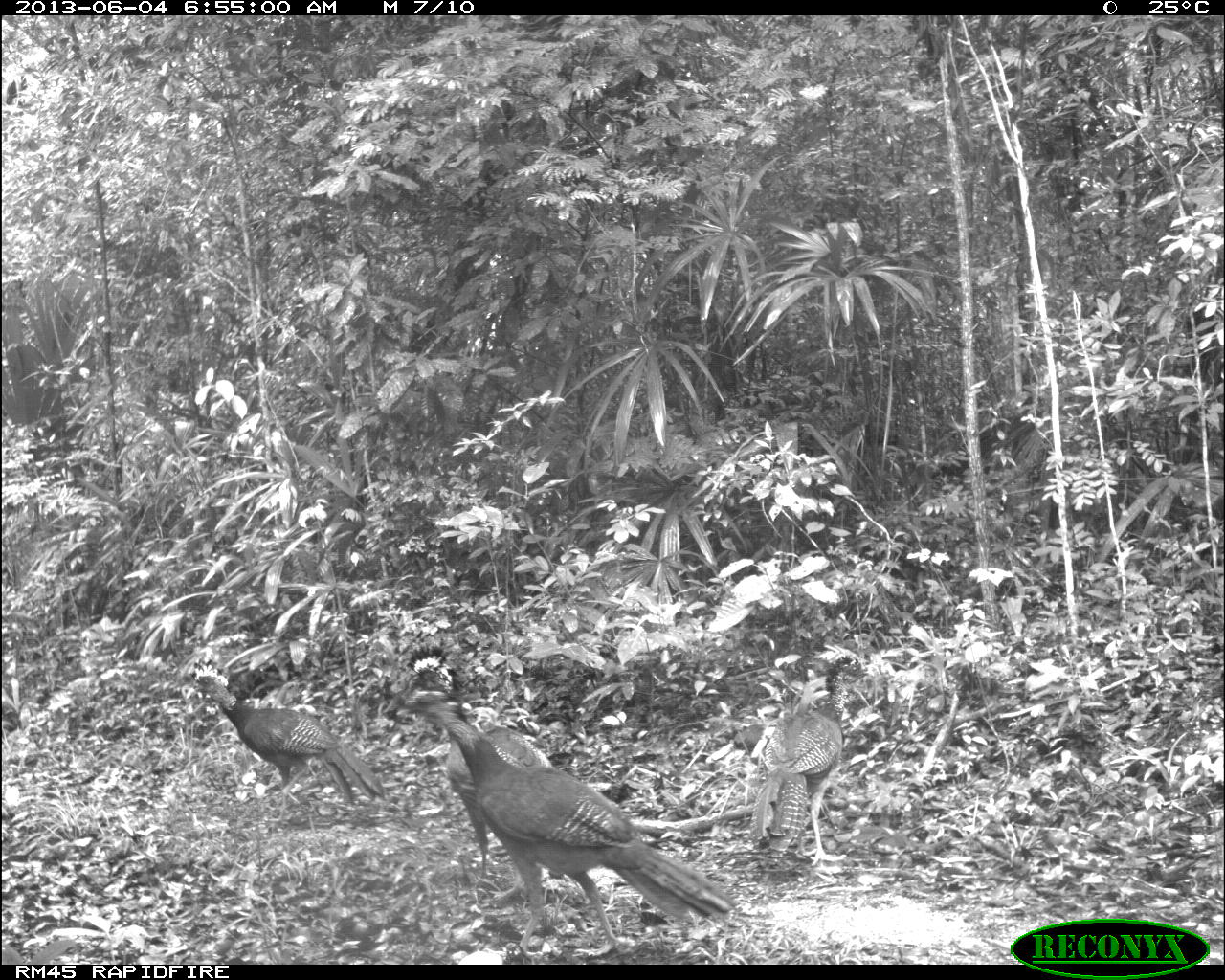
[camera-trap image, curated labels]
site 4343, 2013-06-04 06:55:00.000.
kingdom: Animalia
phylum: Chordata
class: Aves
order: Galliformes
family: Cracidae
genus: Crax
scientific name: Crax rubra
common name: great curassow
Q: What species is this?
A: Crax rubra (great curassow).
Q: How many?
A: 4.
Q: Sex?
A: Female.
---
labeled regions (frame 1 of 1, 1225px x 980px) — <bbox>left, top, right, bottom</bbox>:
crax rubra: <bbox>395, 688, 738, 953</bbox>; <bbox>375, 643, 553, 879</bbox>; <bbox>185, 665, 384, 826</bbox>; <bbox>748, 654, 875, 866</bbox>